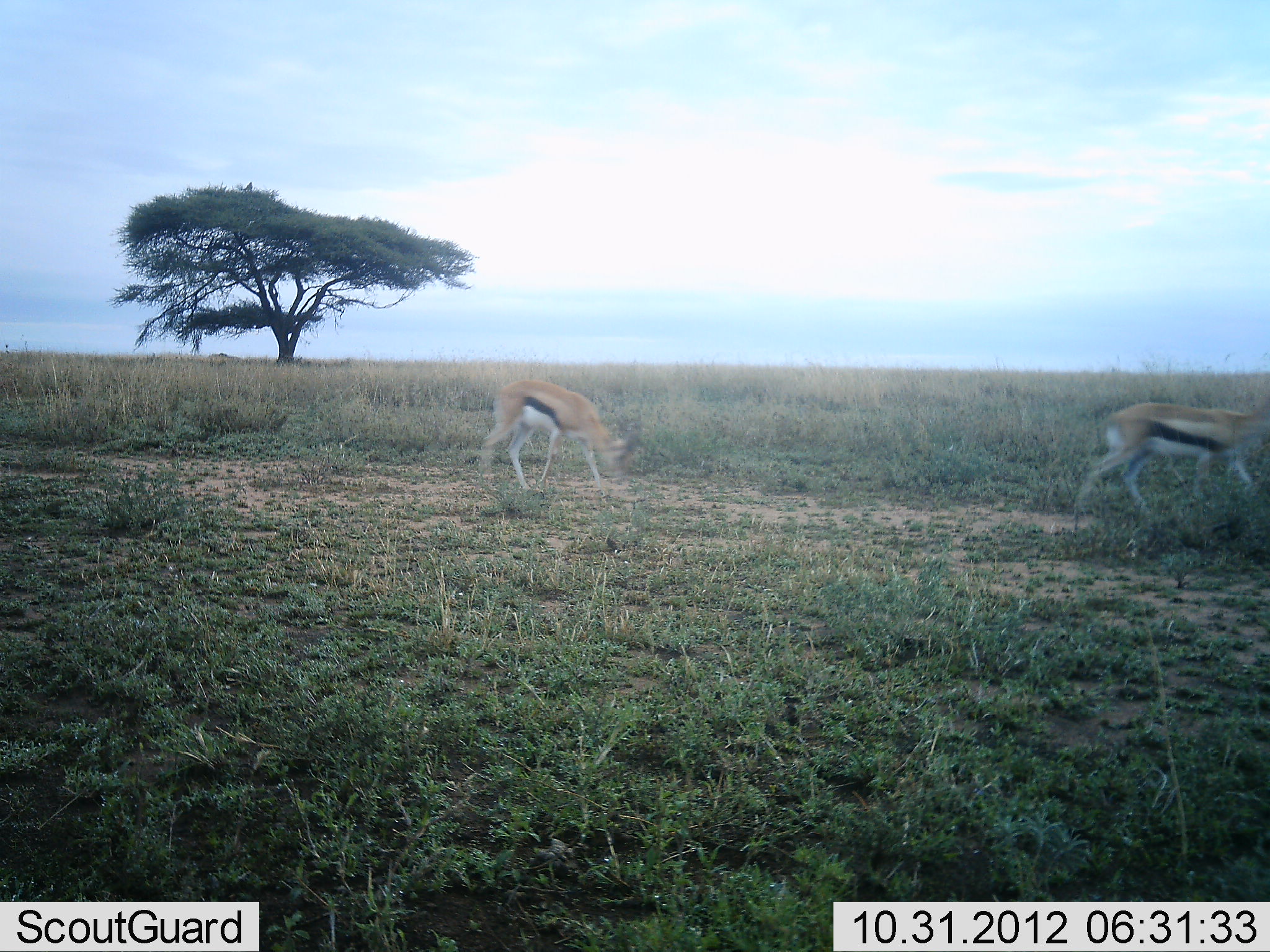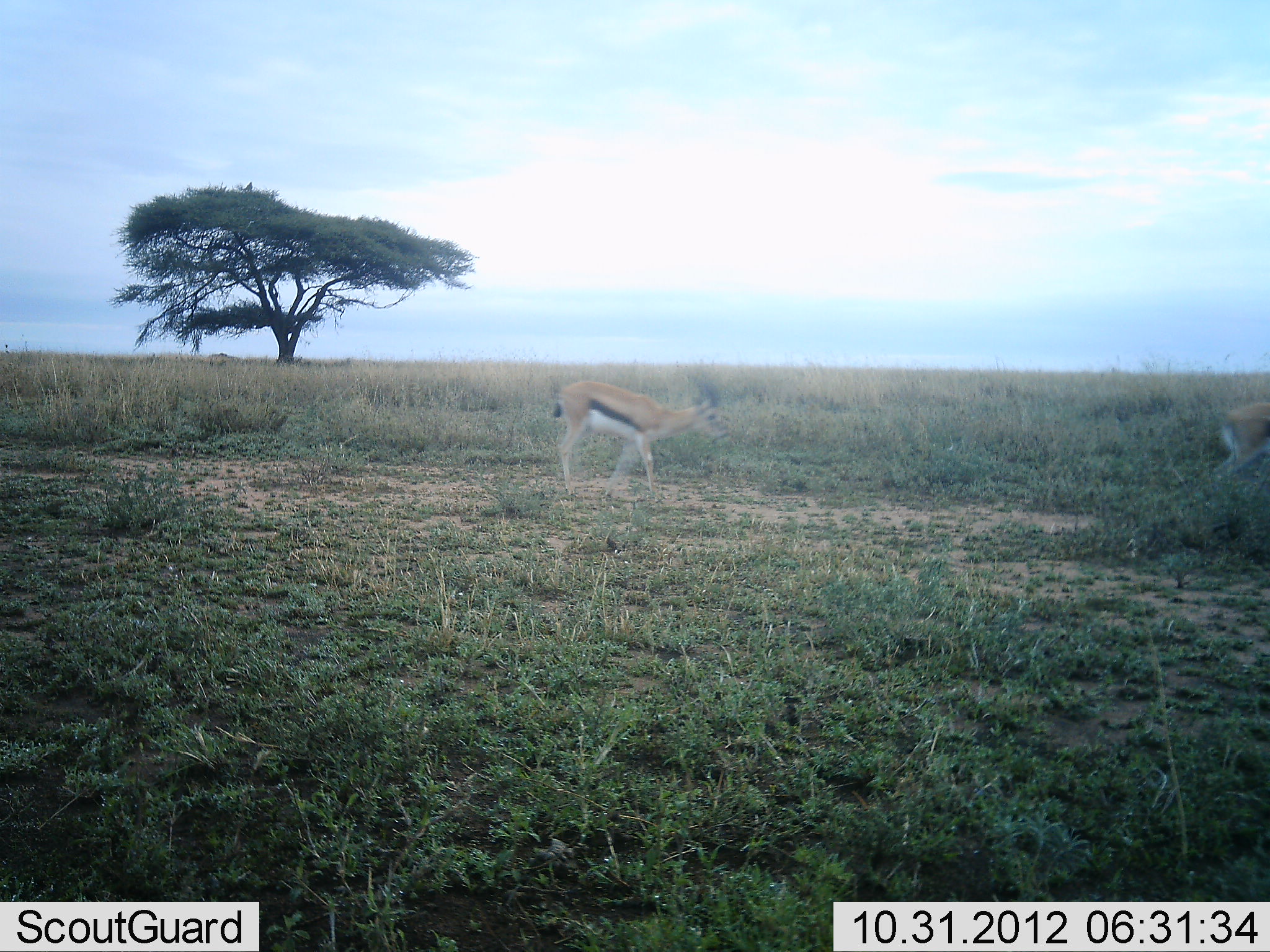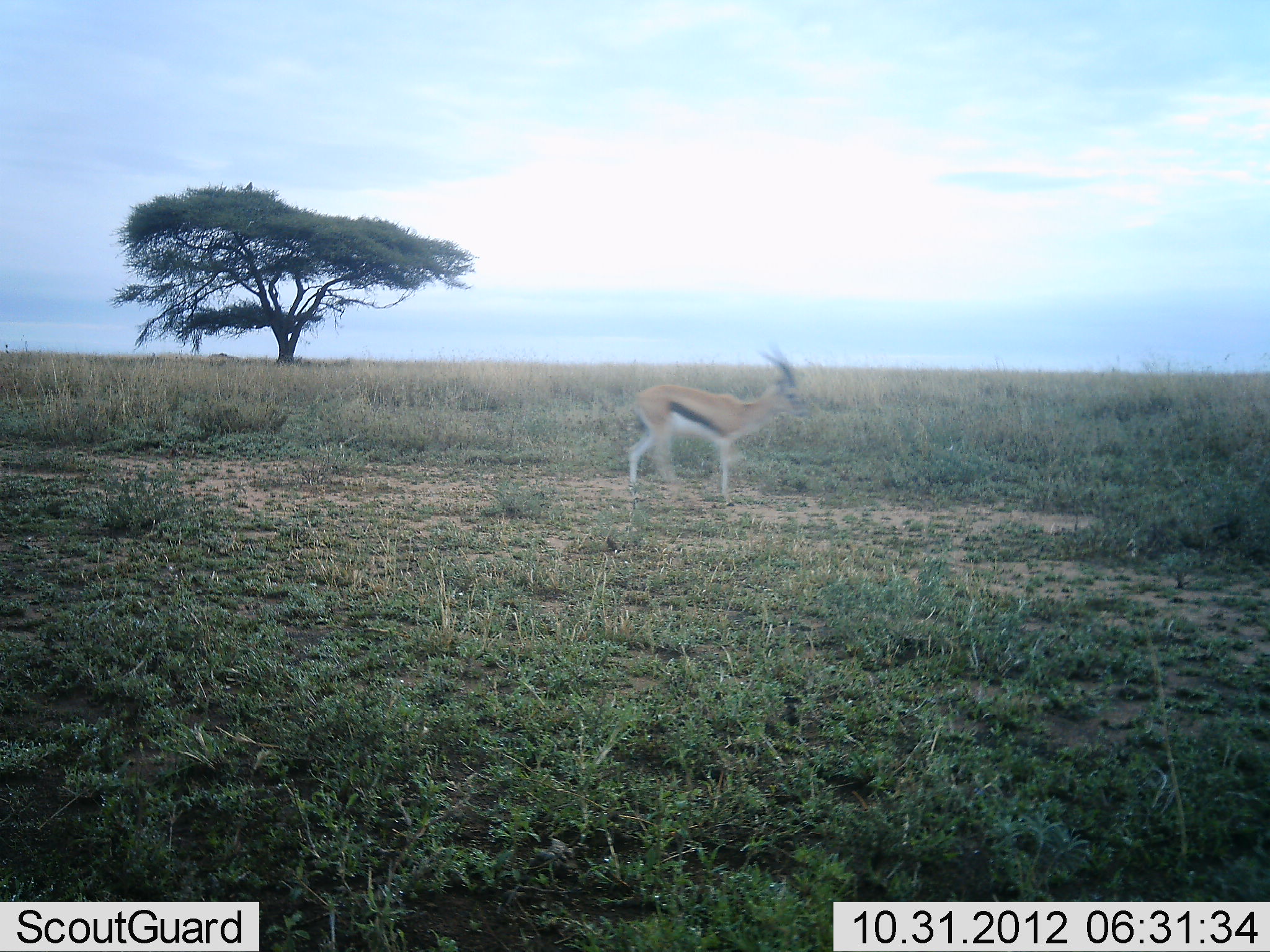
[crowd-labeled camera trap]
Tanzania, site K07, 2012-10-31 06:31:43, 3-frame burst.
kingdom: Animalia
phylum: Chordata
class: Mammalia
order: Artiodactyla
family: Bovidae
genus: Eudorcas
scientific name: Eudorcas thomsonii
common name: thomson's gazelle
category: gazellethomsons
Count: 2.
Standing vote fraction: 0%.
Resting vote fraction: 0%.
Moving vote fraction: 100%.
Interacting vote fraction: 0%.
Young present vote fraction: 0%.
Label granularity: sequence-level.